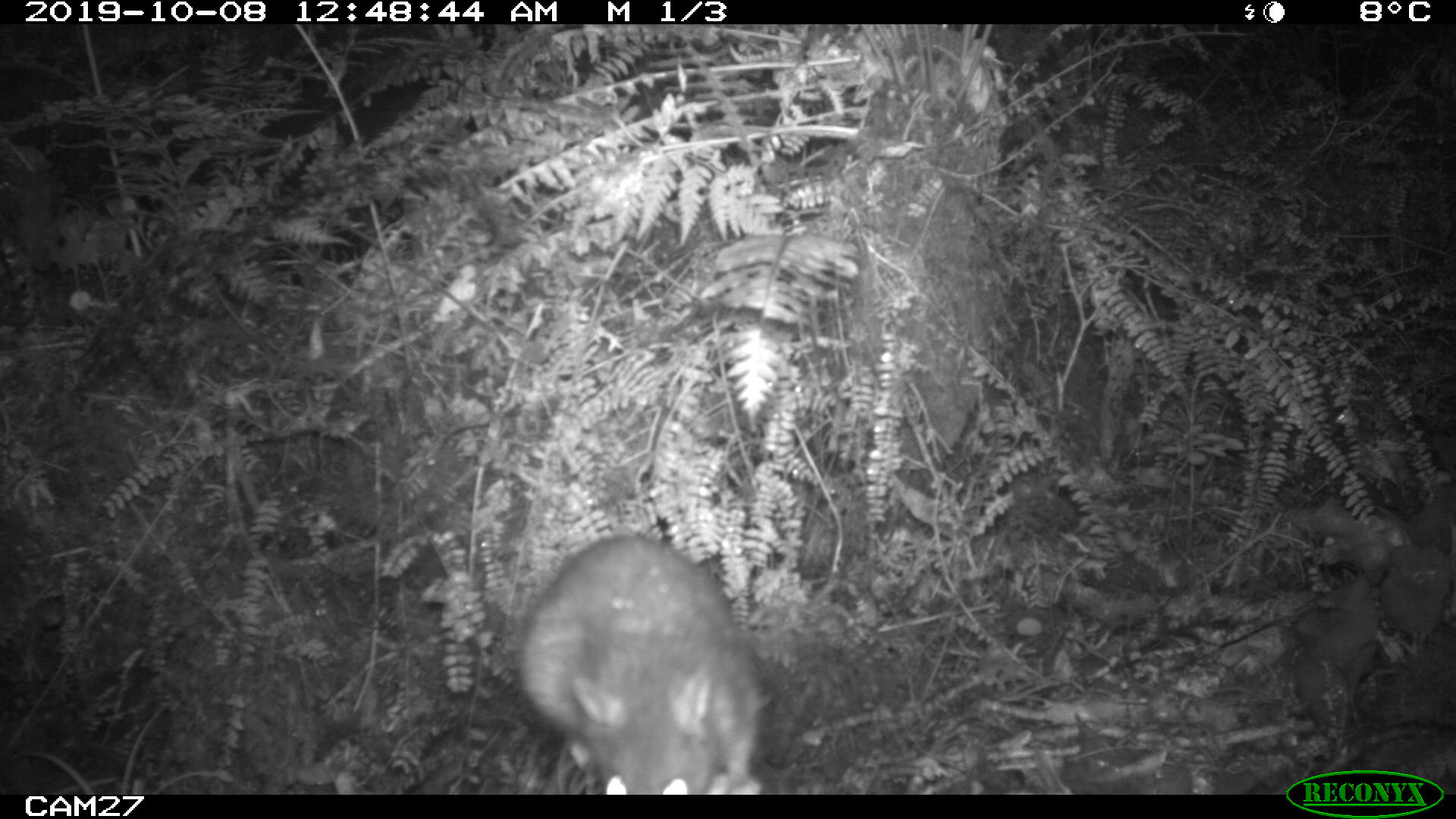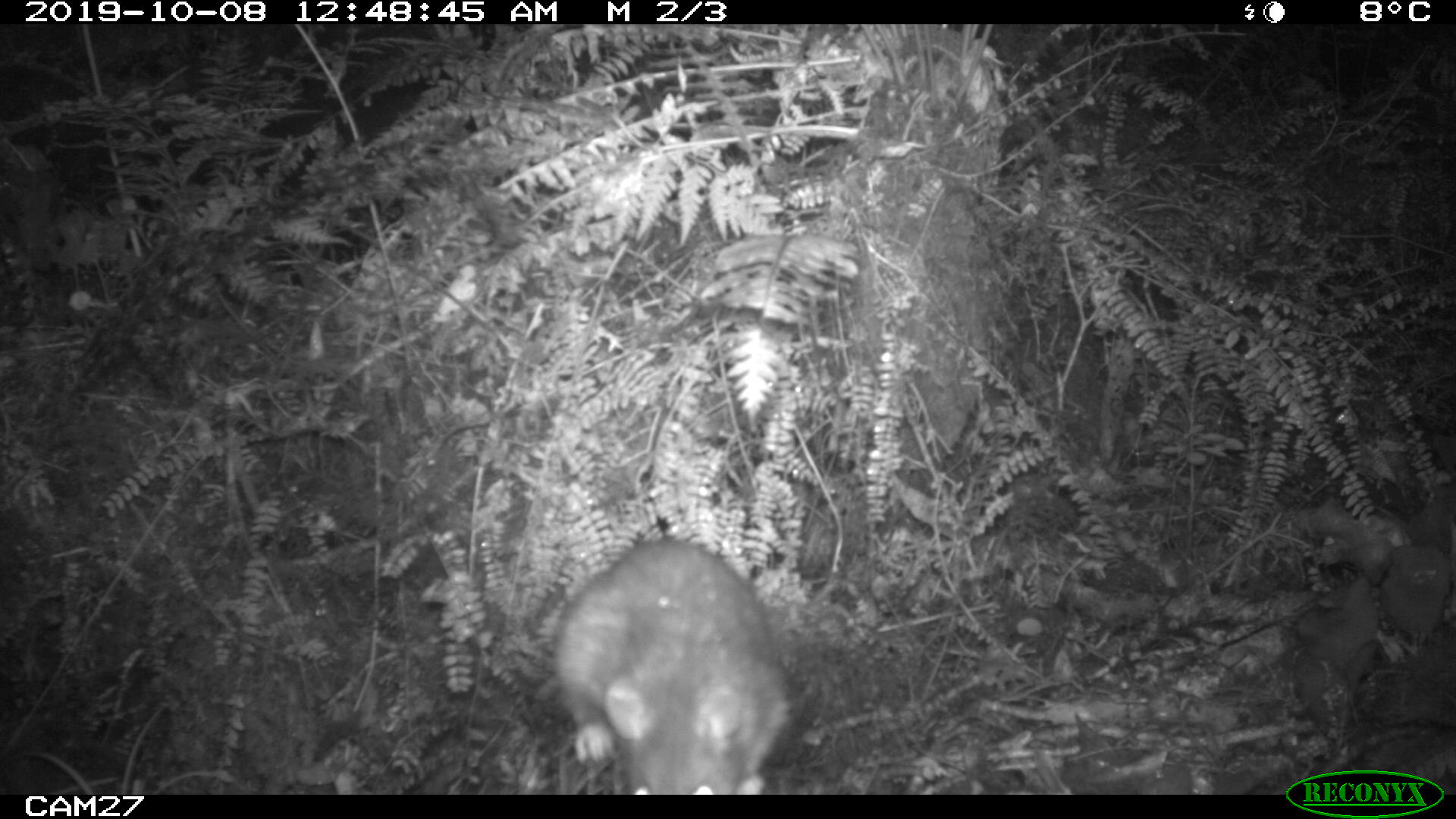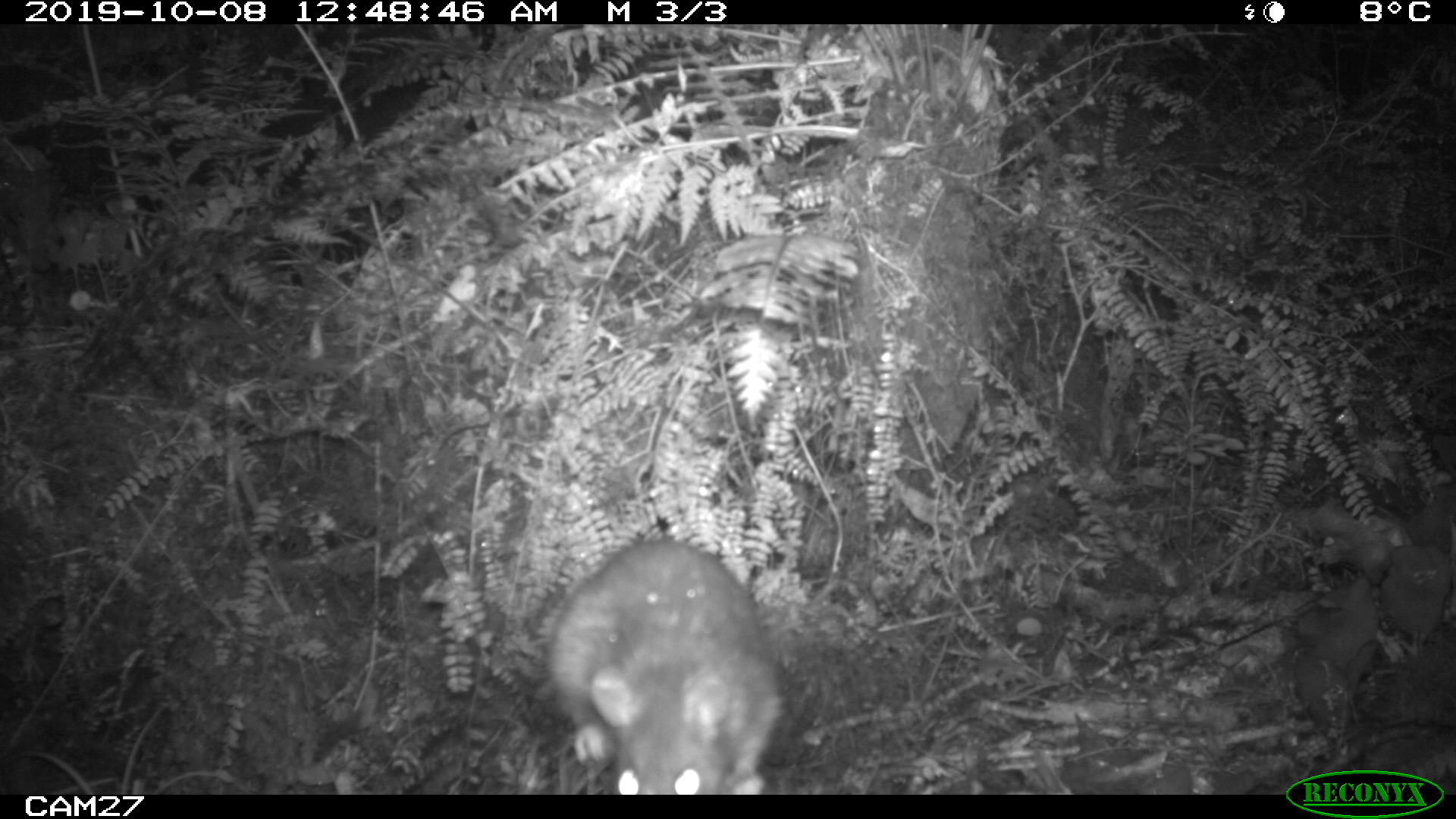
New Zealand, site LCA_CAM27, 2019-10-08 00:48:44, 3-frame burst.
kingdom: Animalia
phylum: Chordata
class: Mammalia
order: Rodentia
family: Muridae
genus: Rattus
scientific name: Rattus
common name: rat